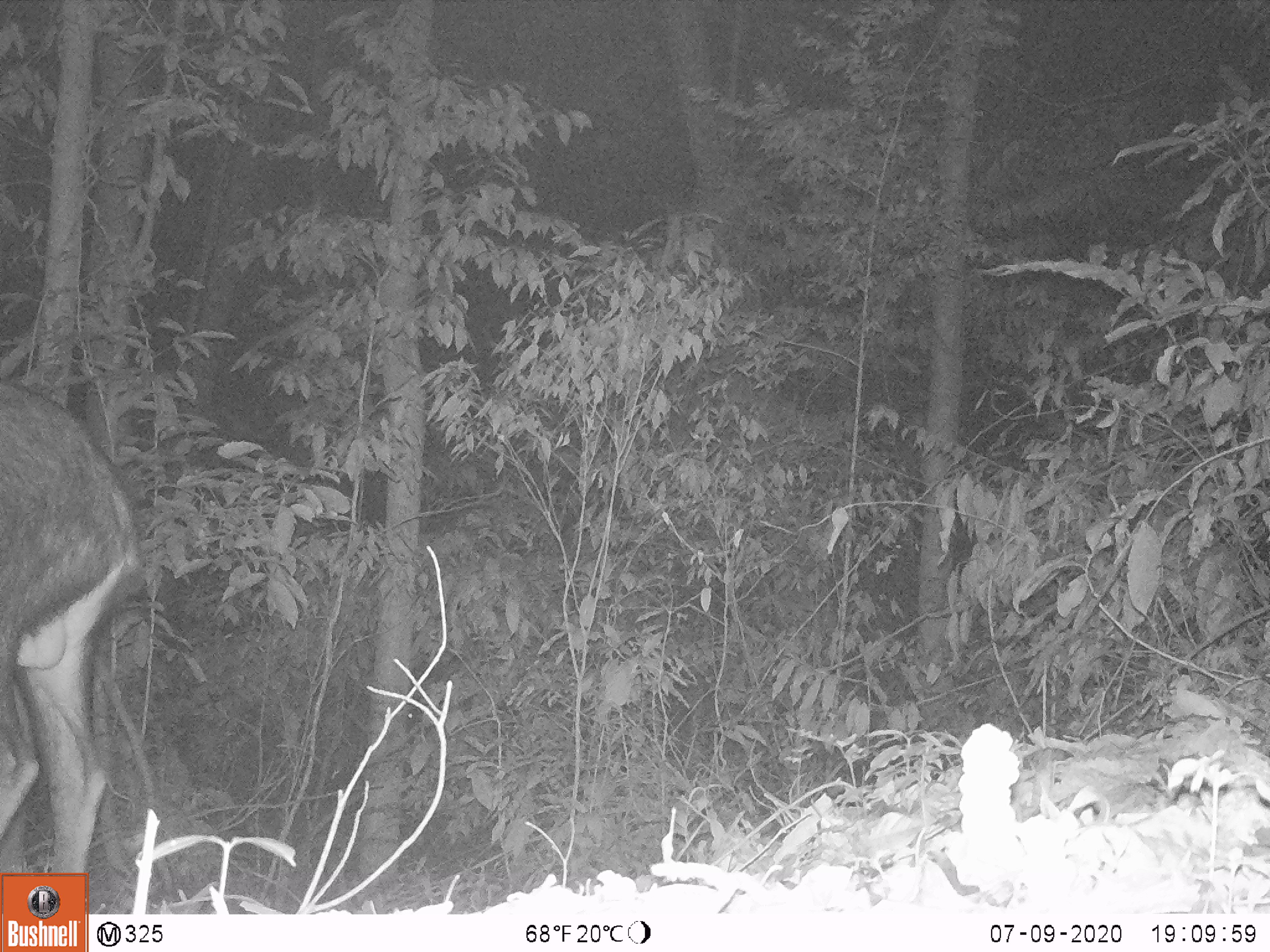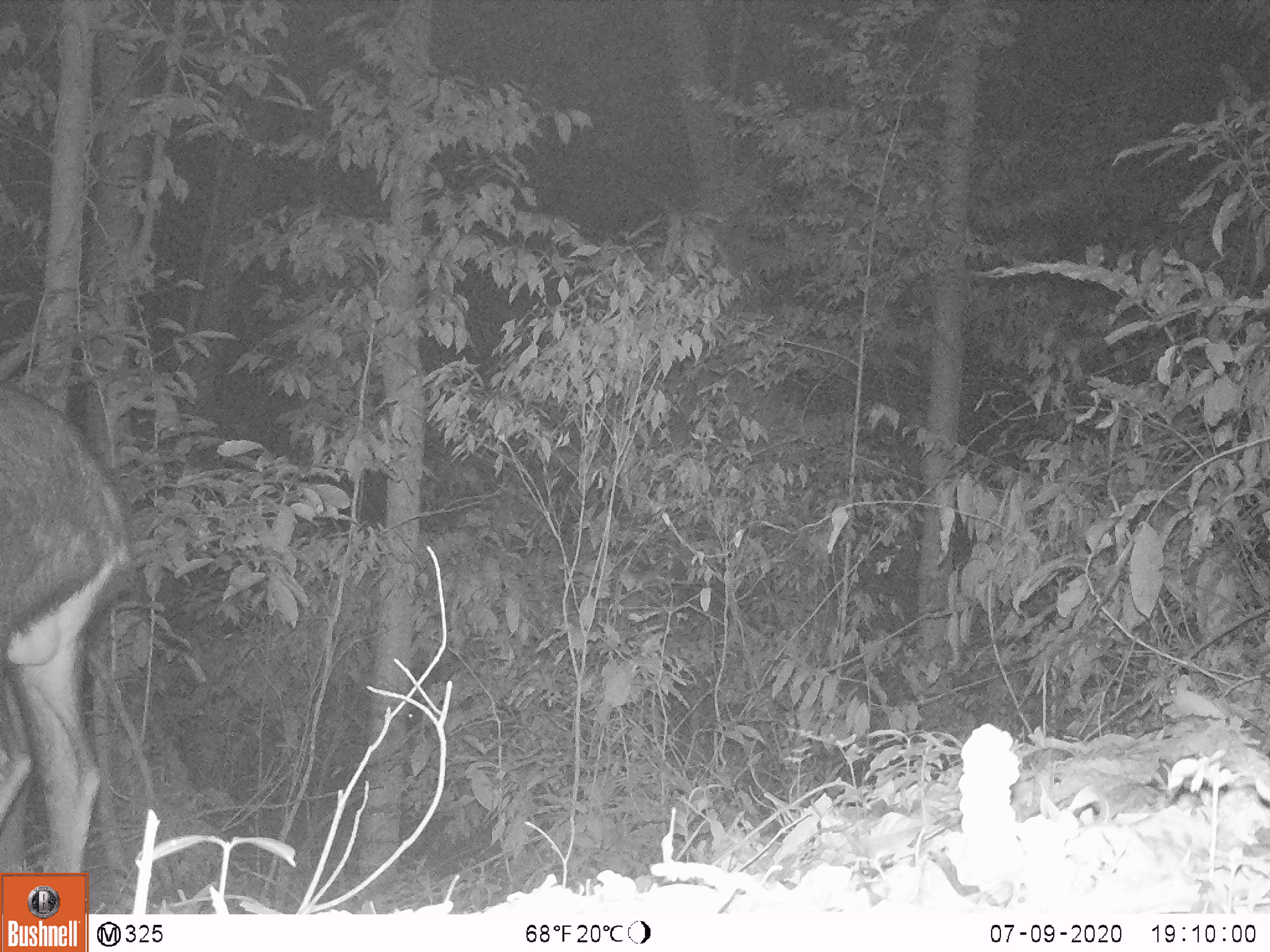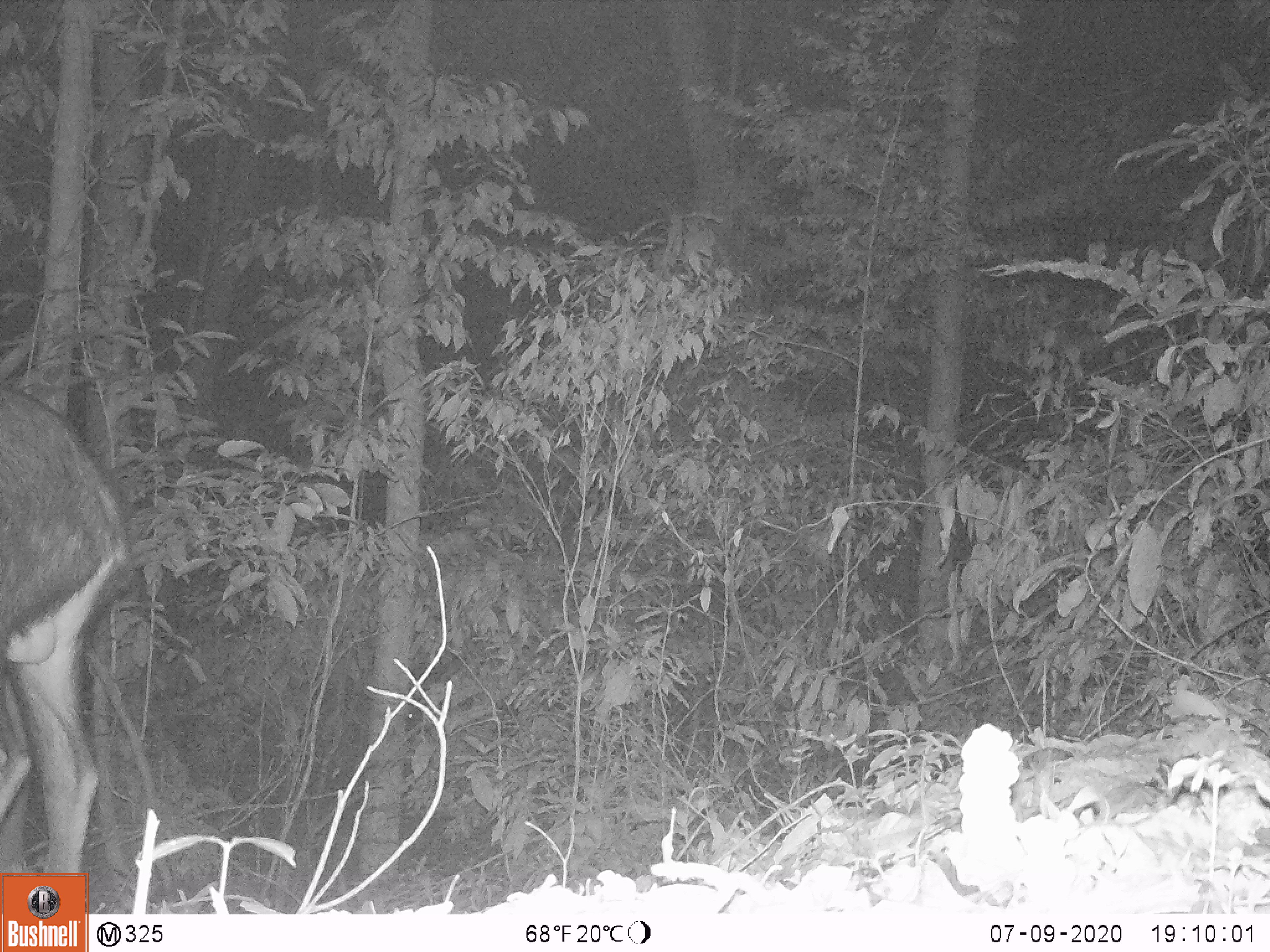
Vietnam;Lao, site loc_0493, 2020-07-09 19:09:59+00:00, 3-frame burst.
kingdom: Animalia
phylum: Chordata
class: Mammalia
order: Artiodactyla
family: Bovidae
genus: Capricornis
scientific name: Capricornis sumatraensis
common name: chinese serow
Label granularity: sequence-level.